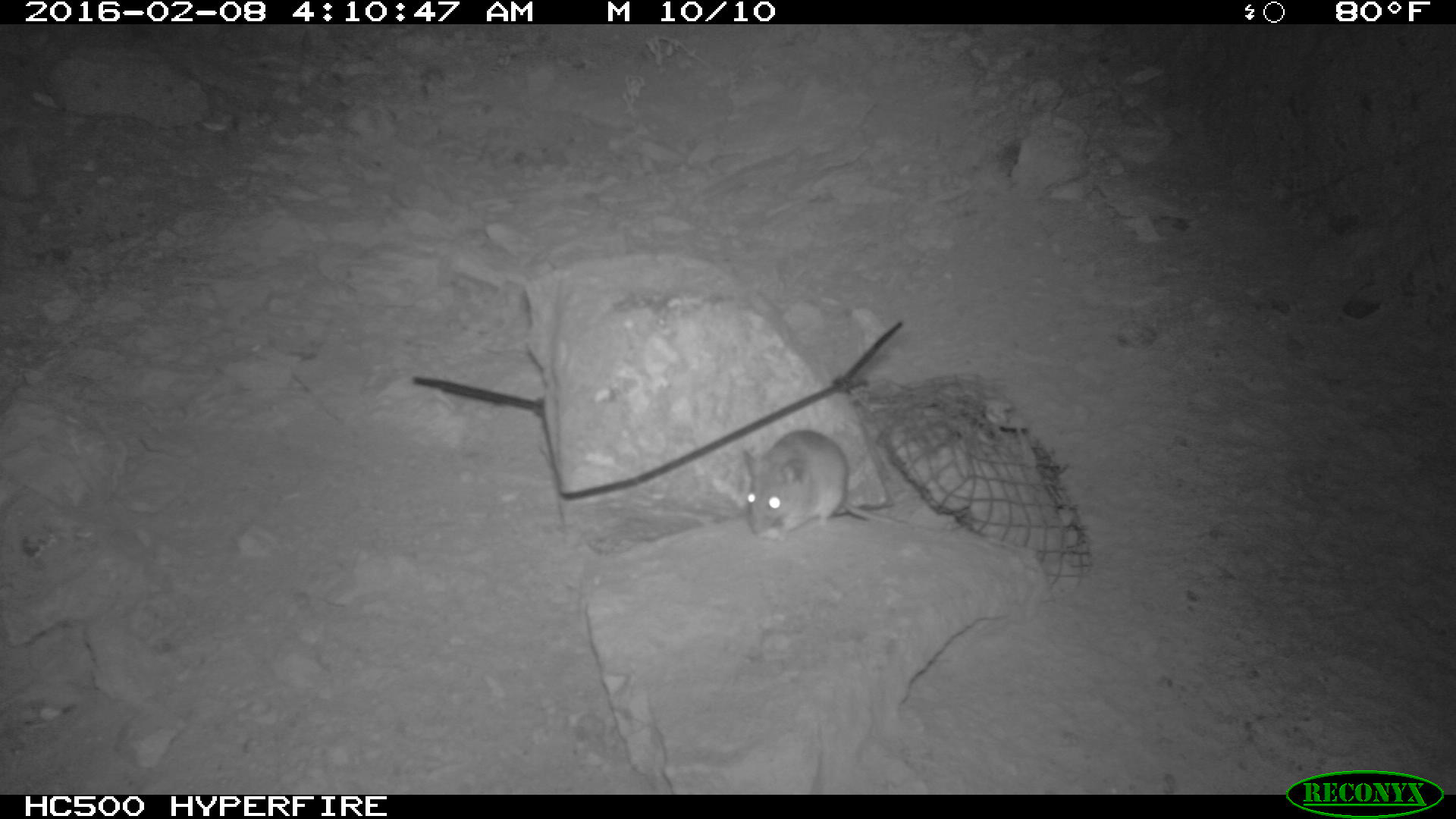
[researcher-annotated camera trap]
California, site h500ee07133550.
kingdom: Animalia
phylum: Chordata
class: Mammalia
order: Rodentia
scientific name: Rodentia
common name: rodent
Rodent (Rodentia).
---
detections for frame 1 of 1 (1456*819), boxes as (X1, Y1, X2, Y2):
rodent: (747, 428, 902, 541)